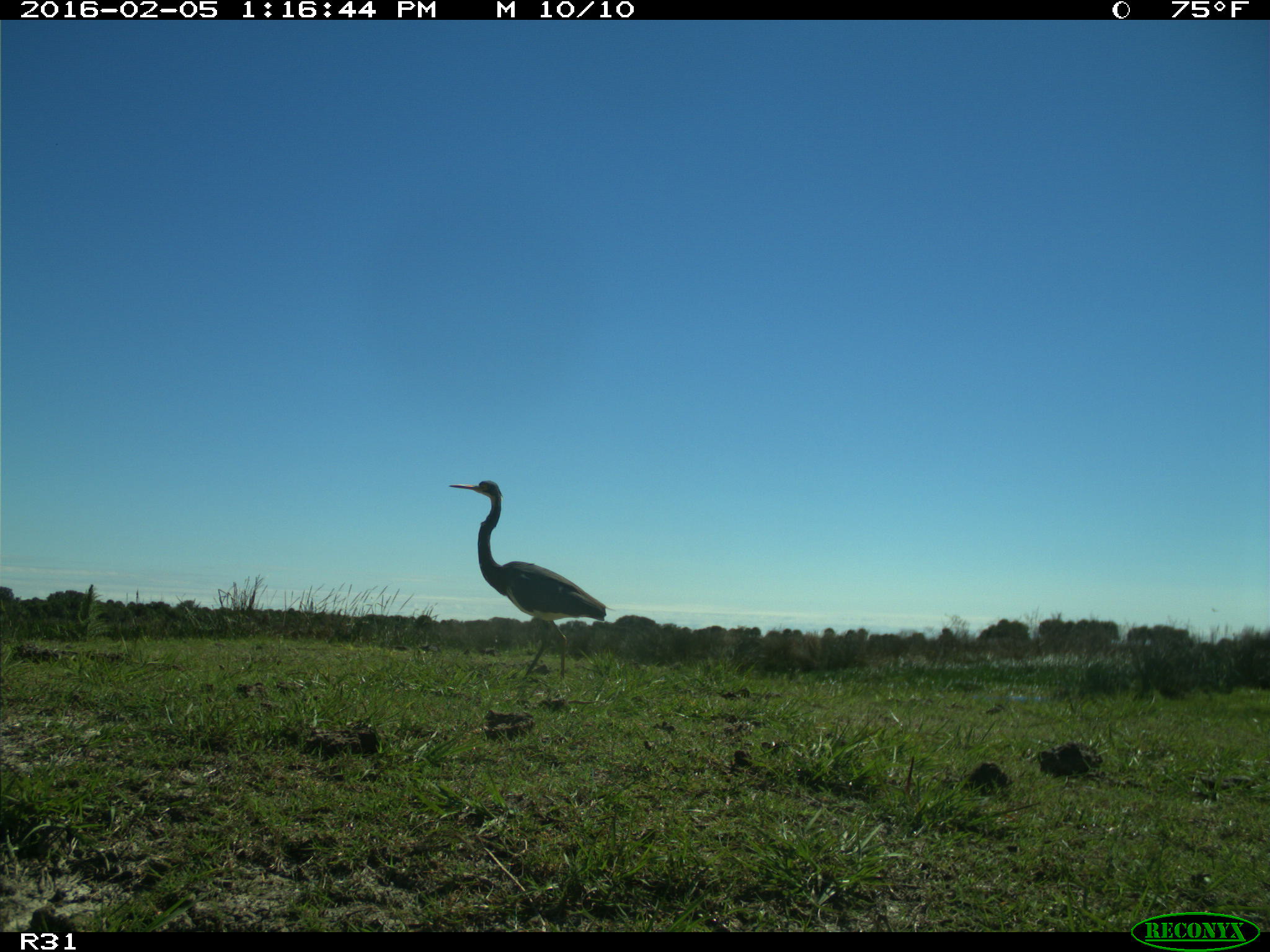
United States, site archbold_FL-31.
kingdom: Animalia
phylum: Chordata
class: Aves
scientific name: Aves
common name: birds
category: unidentified bird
Unidentified bird (birds) (Aves).